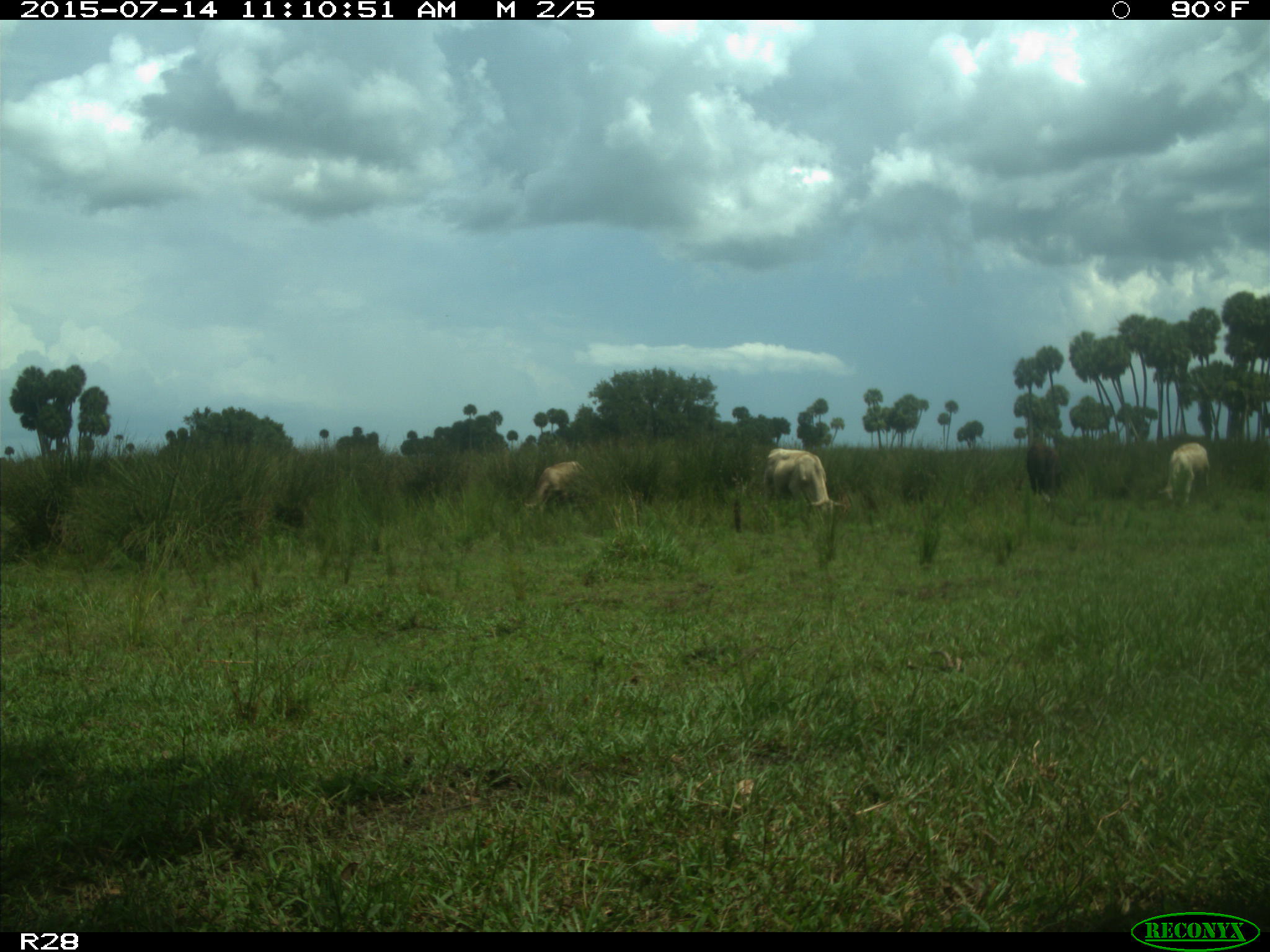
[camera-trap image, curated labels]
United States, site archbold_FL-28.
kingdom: Animalia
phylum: Chordata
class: Mammalia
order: Artiodactyla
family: Bovidae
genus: Bos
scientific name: Bos taurus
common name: domestic cow